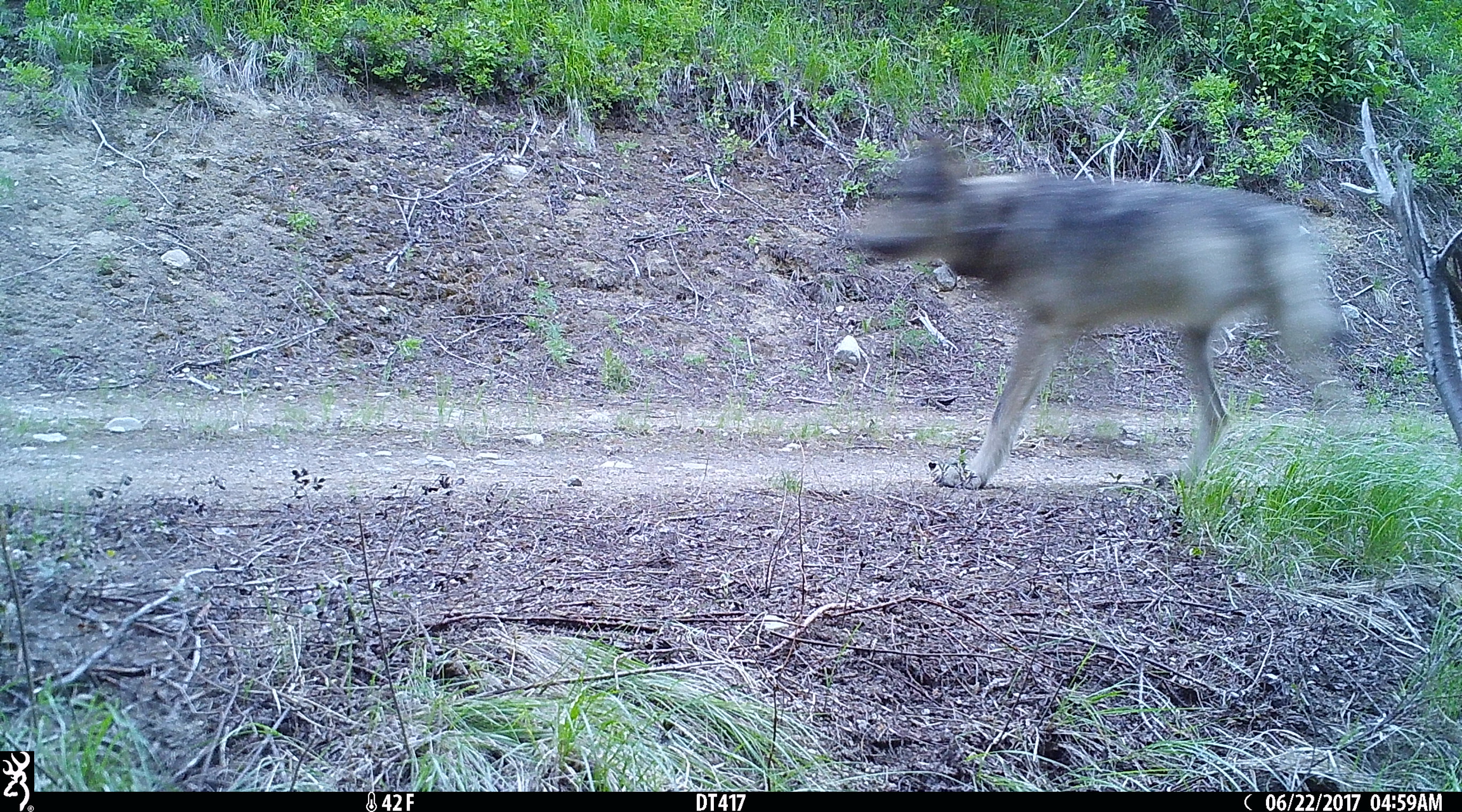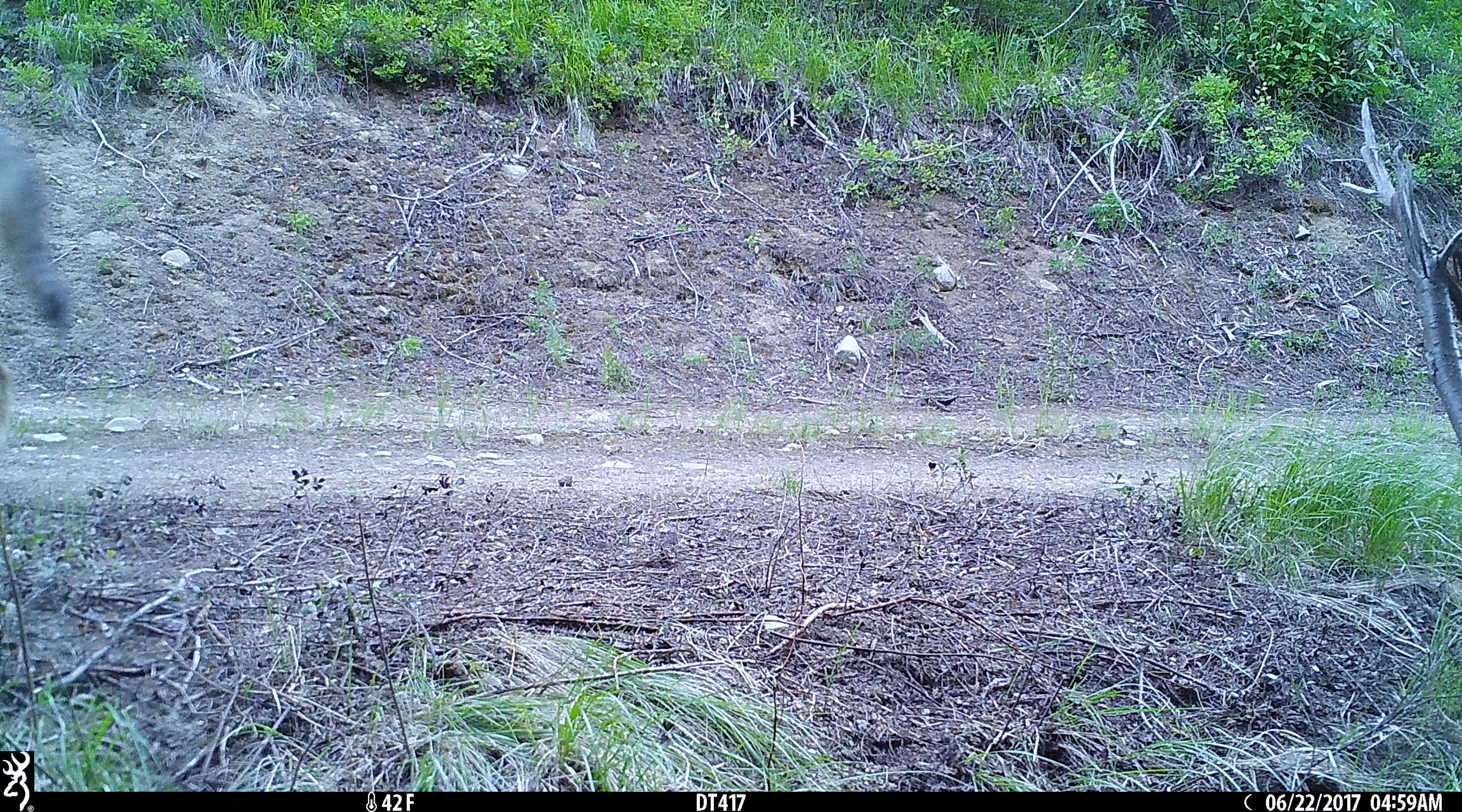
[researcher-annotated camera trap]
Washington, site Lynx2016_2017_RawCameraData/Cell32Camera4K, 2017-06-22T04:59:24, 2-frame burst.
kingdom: Animalia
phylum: Chordata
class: Mammalia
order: Carnivora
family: Canidae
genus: Canis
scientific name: Canis lupus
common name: gray wolf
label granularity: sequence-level